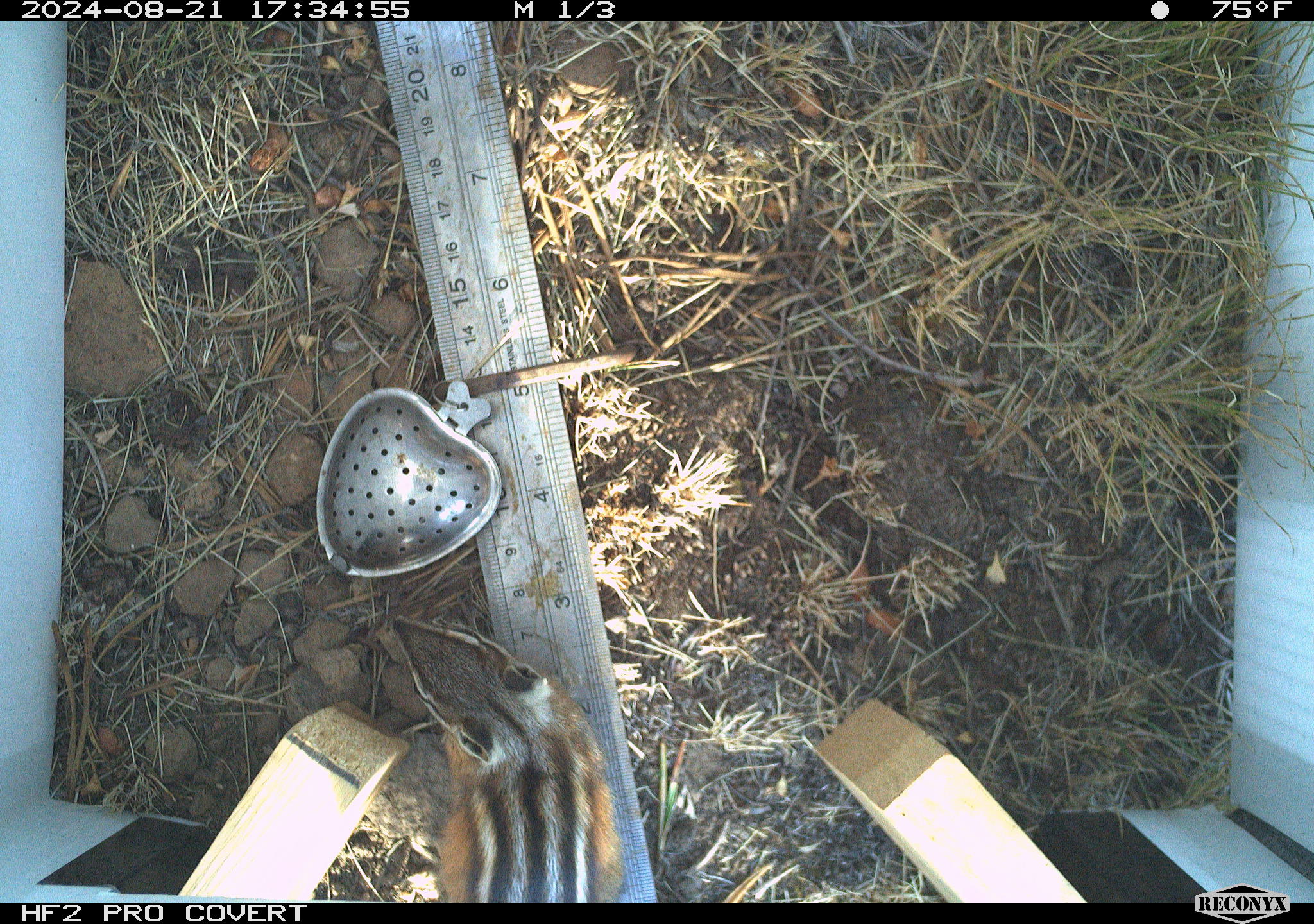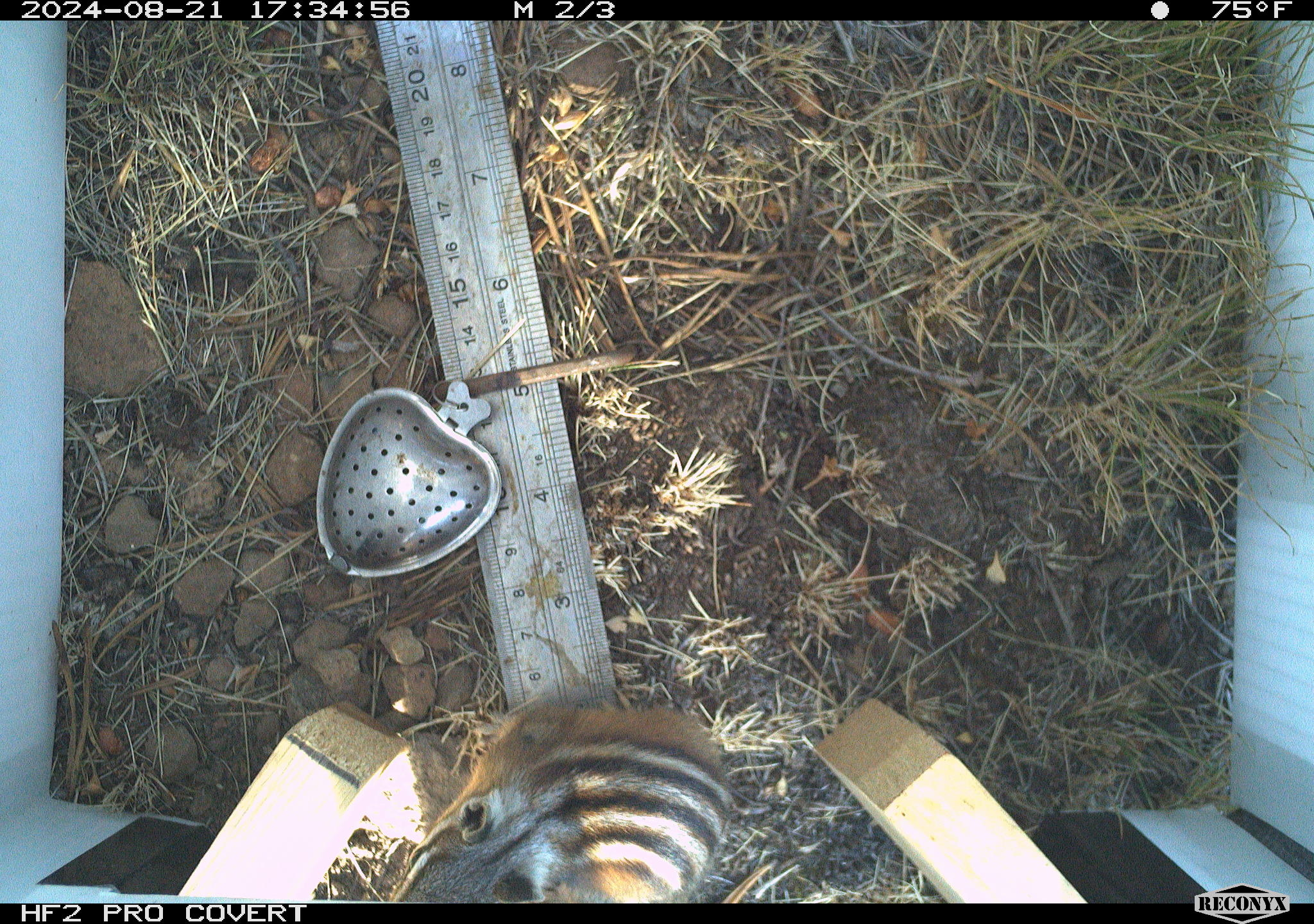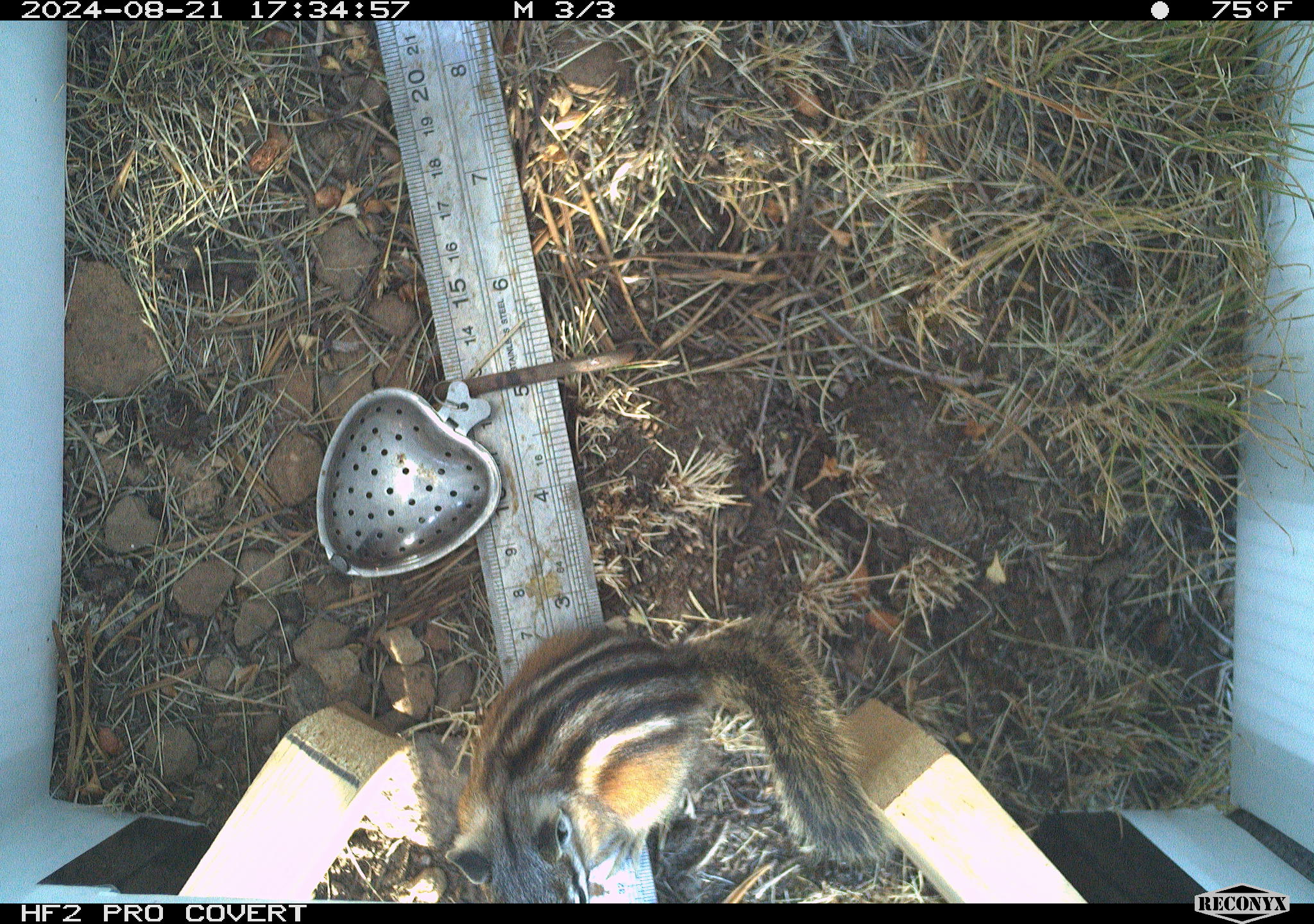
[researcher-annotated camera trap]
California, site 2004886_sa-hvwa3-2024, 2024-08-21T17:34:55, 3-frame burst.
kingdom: Animalia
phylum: Chordata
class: Mammalia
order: Rodentia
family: Sciuridae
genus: Neotamias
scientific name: Neotamias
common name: western chipmunks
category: neotamias species